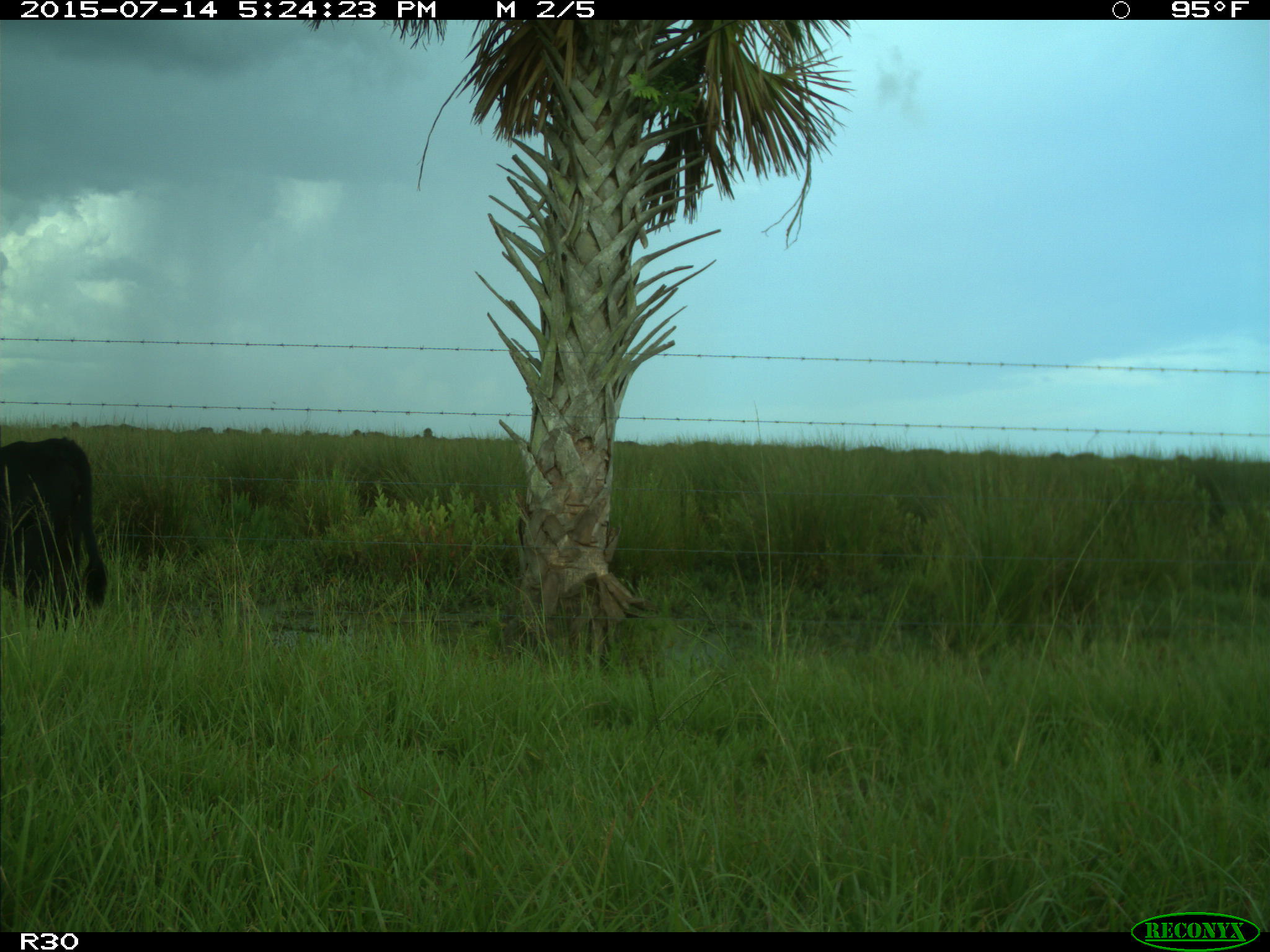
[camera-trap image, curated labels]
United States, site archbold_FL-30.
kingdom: Animalia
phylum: Chordata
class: Mammalia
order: Artiodactyla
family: Bovidae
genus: Bos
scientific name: Bos taurus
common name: domestic cow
Bos taurus (domestic cow).